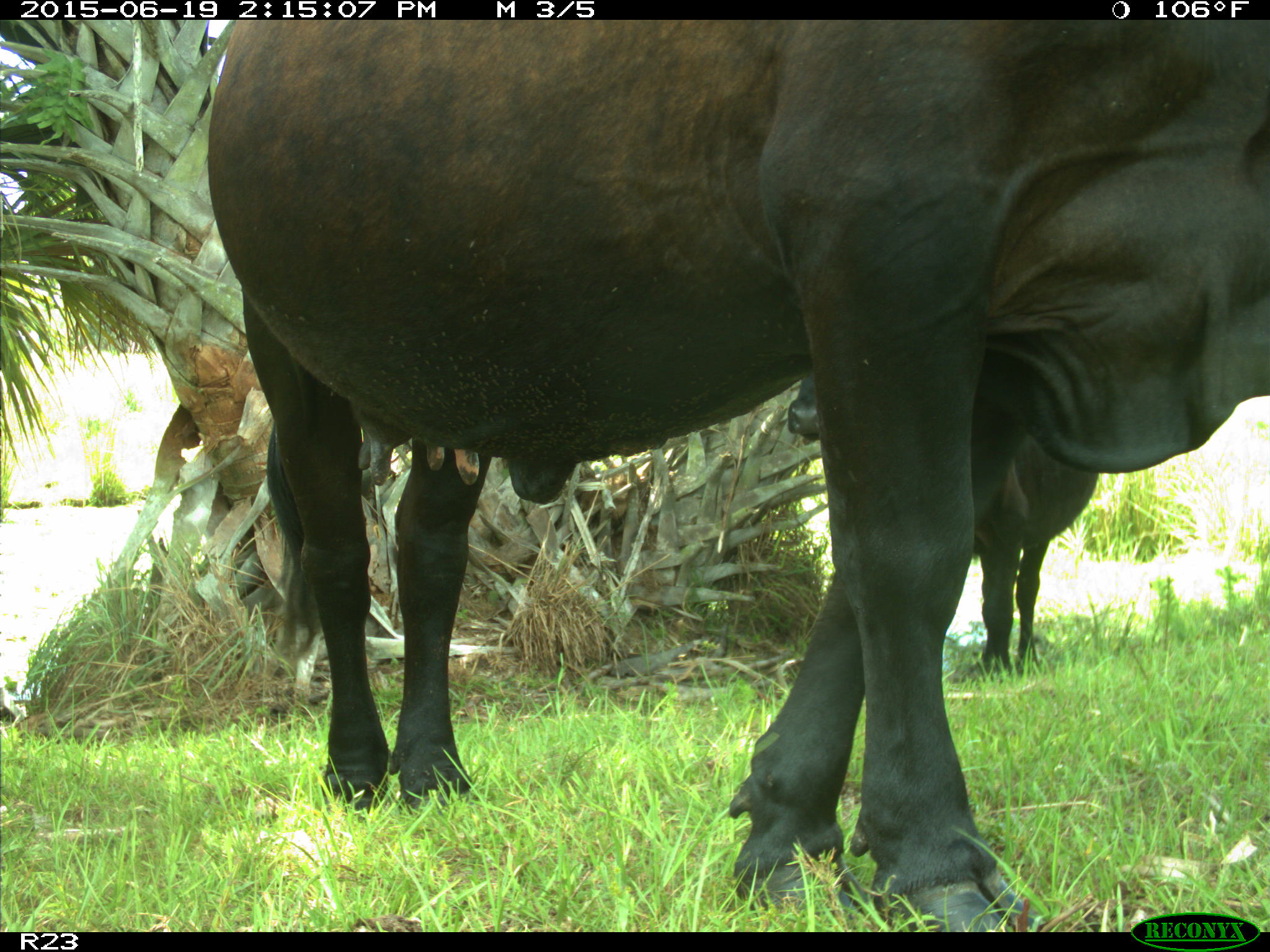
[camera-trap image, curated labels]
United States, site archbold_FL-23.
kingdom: Animalia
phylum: Chordata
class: Mammalia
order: Artiodactyla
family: Bovidae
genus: Bos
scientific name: Bos taurus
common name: domestic cow